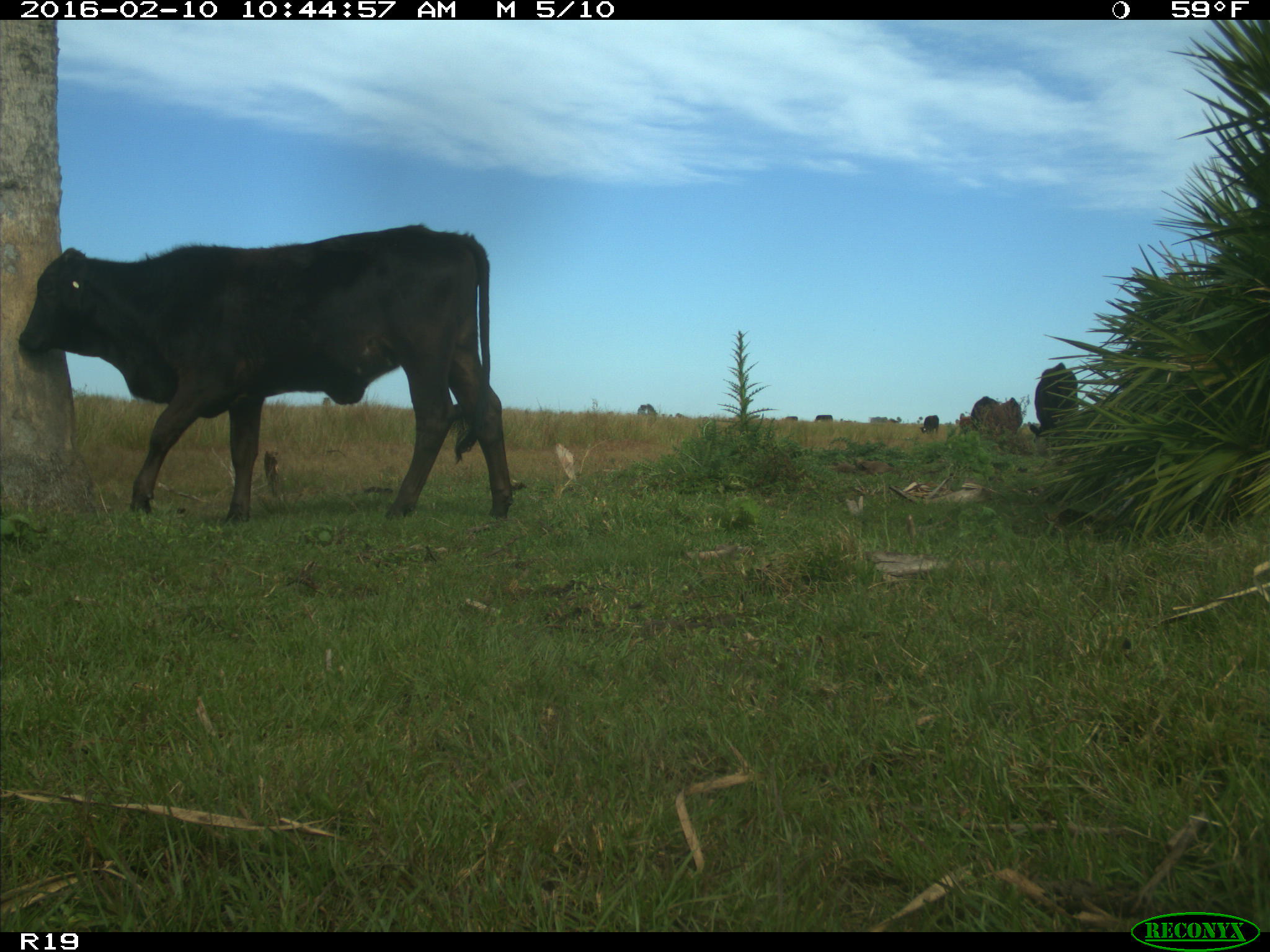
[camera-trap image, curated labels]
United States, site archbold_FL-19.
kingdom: Animalia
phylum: Chordata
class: Mammalia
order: Artiodactyla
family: Bovidae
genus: Bos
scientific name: Bos taurus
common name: domestic cow